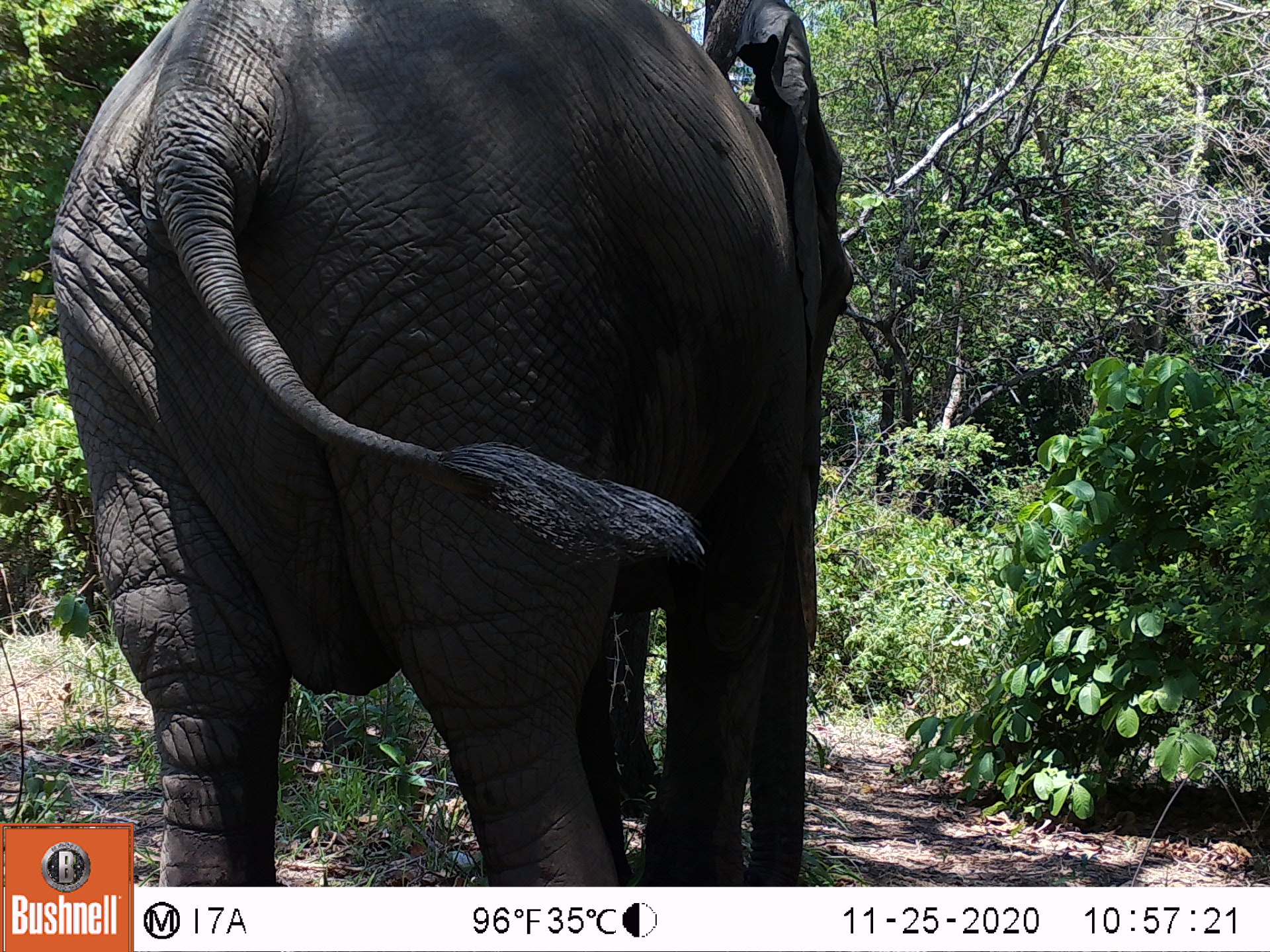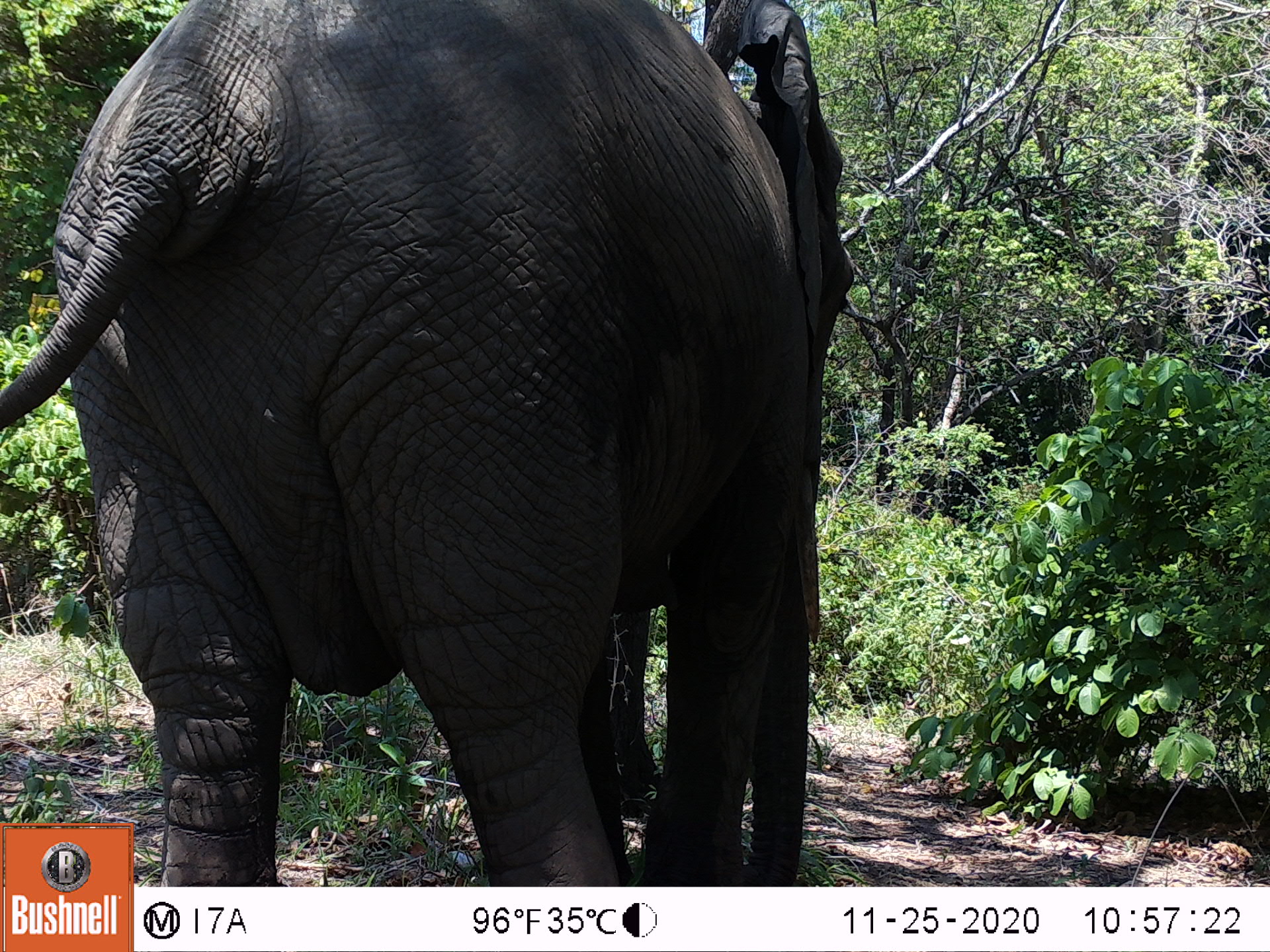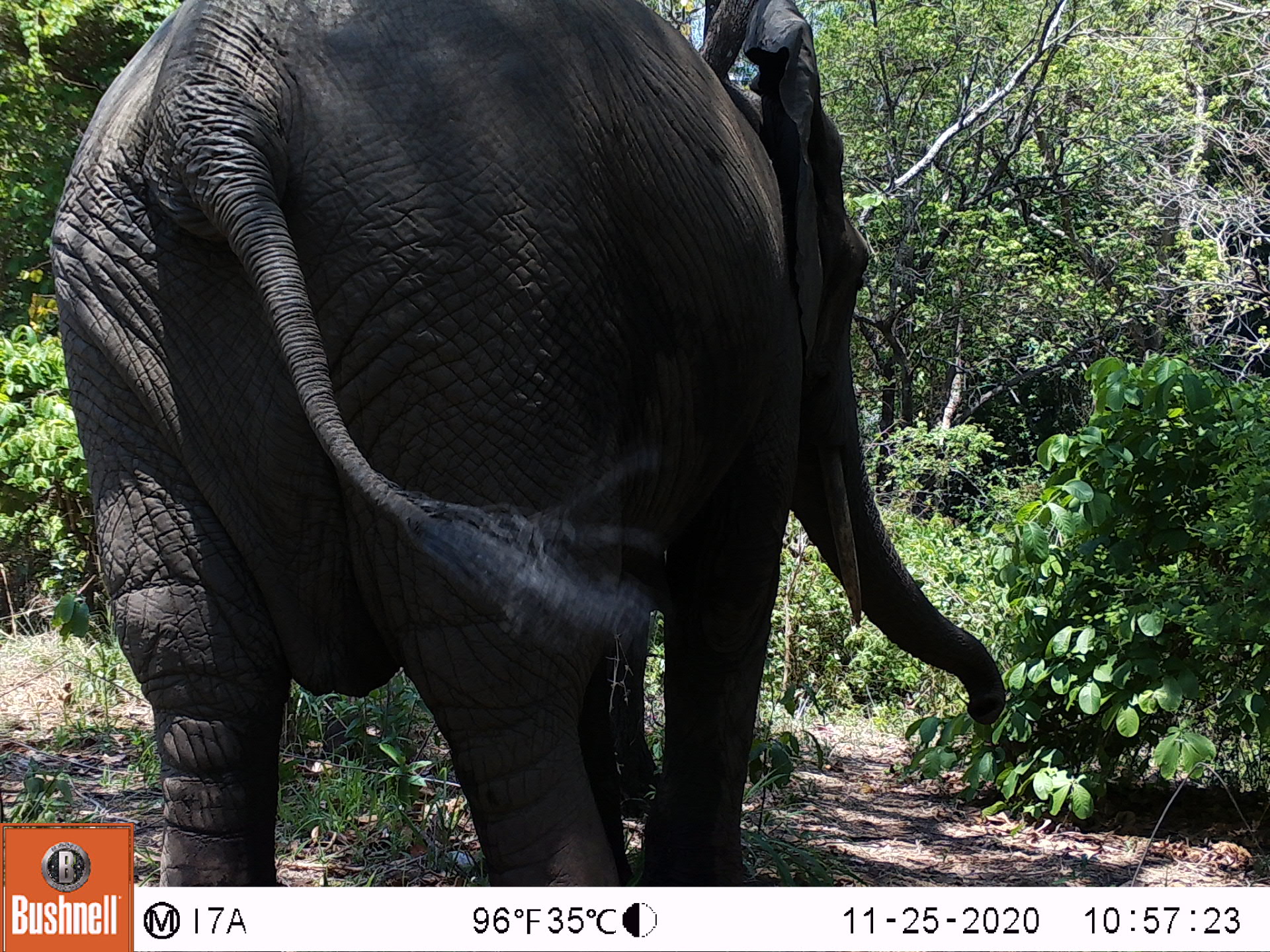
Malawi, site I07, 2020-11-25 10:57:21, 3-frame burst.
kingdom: Animalia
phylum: Chordata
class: Mammalia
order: Proboscidea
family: Elephantidae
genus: Loxodonta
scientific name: Loxodonta africana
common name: african savanna elephant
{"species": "african savanna elephant (Loxodonta africana)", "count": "1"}